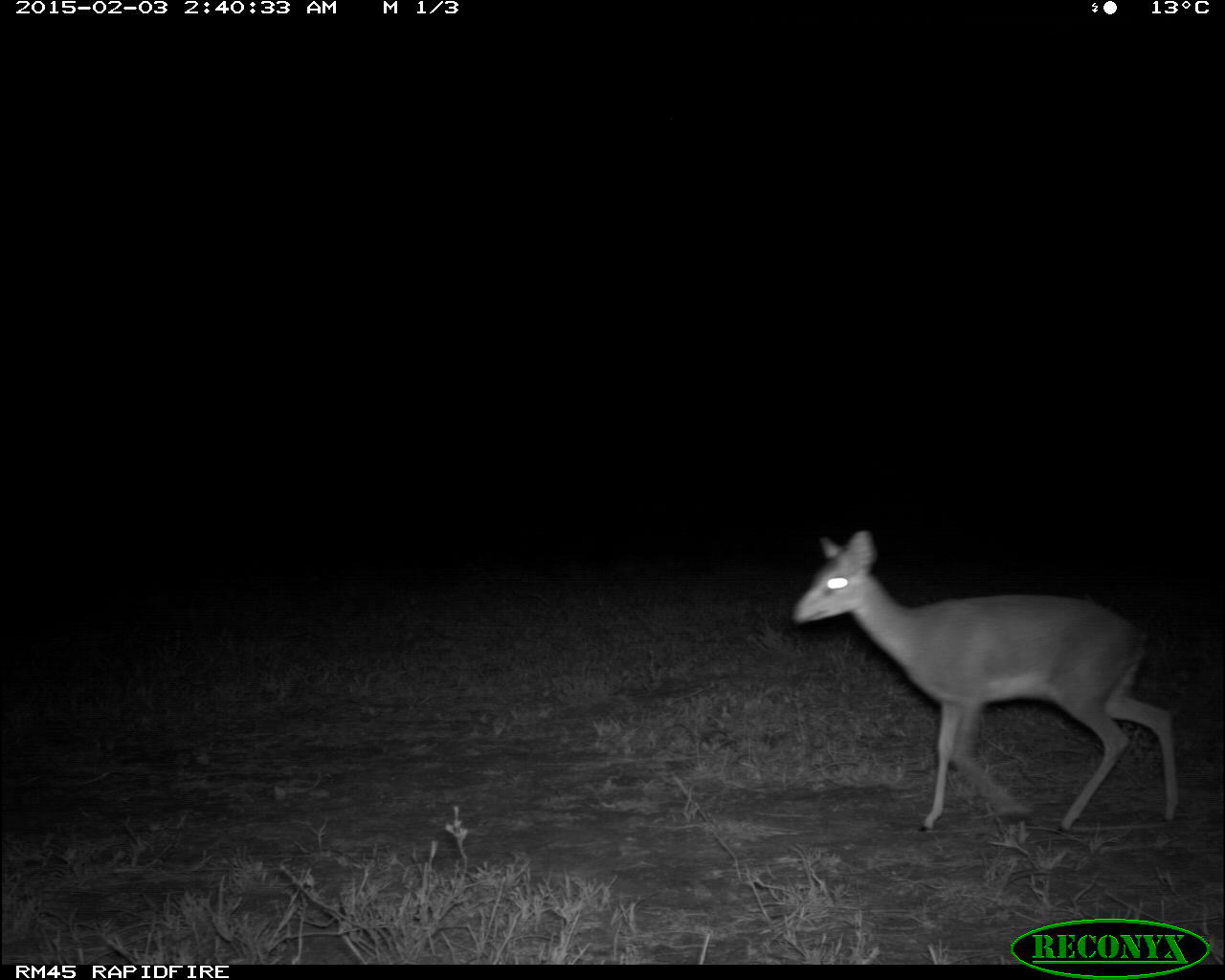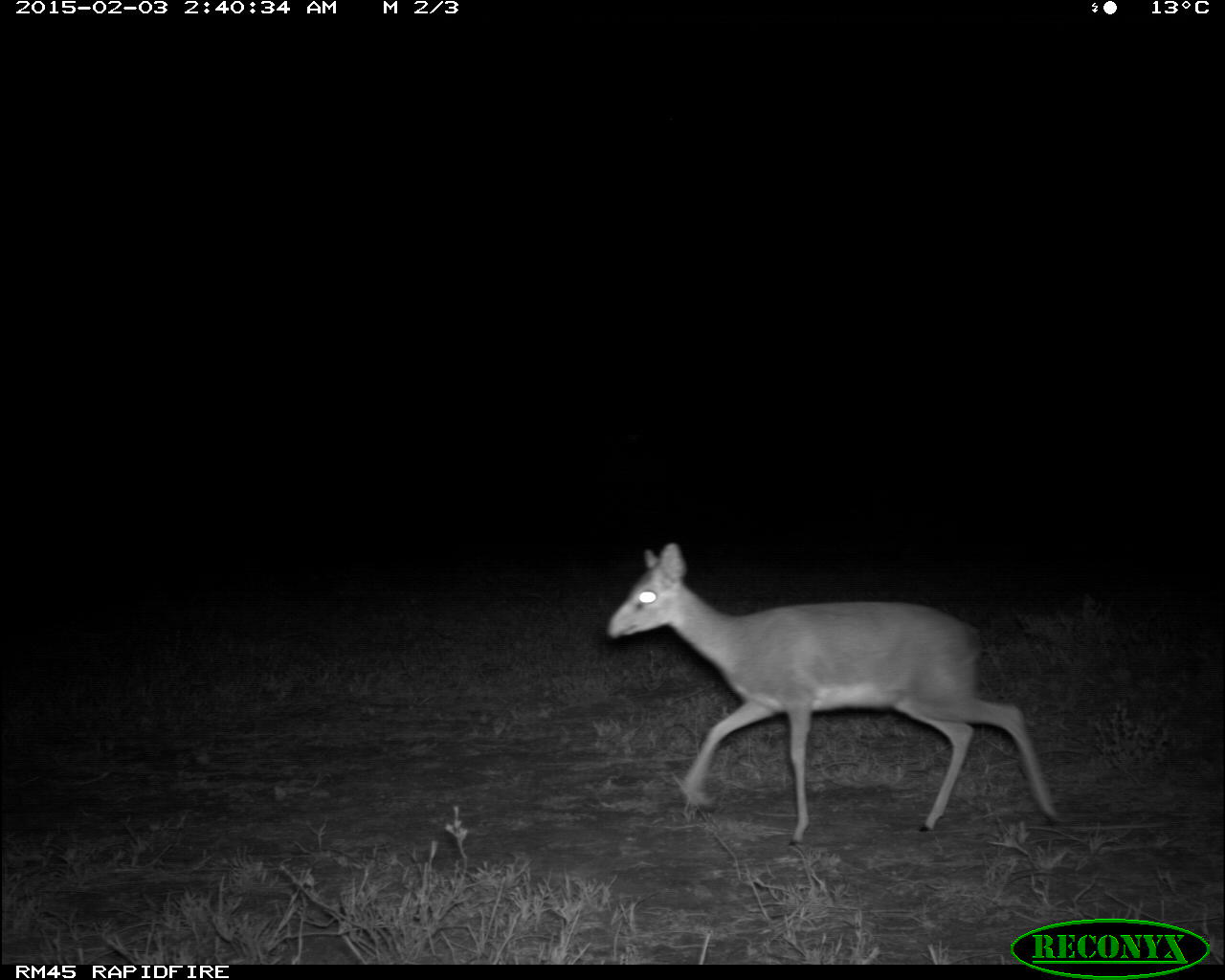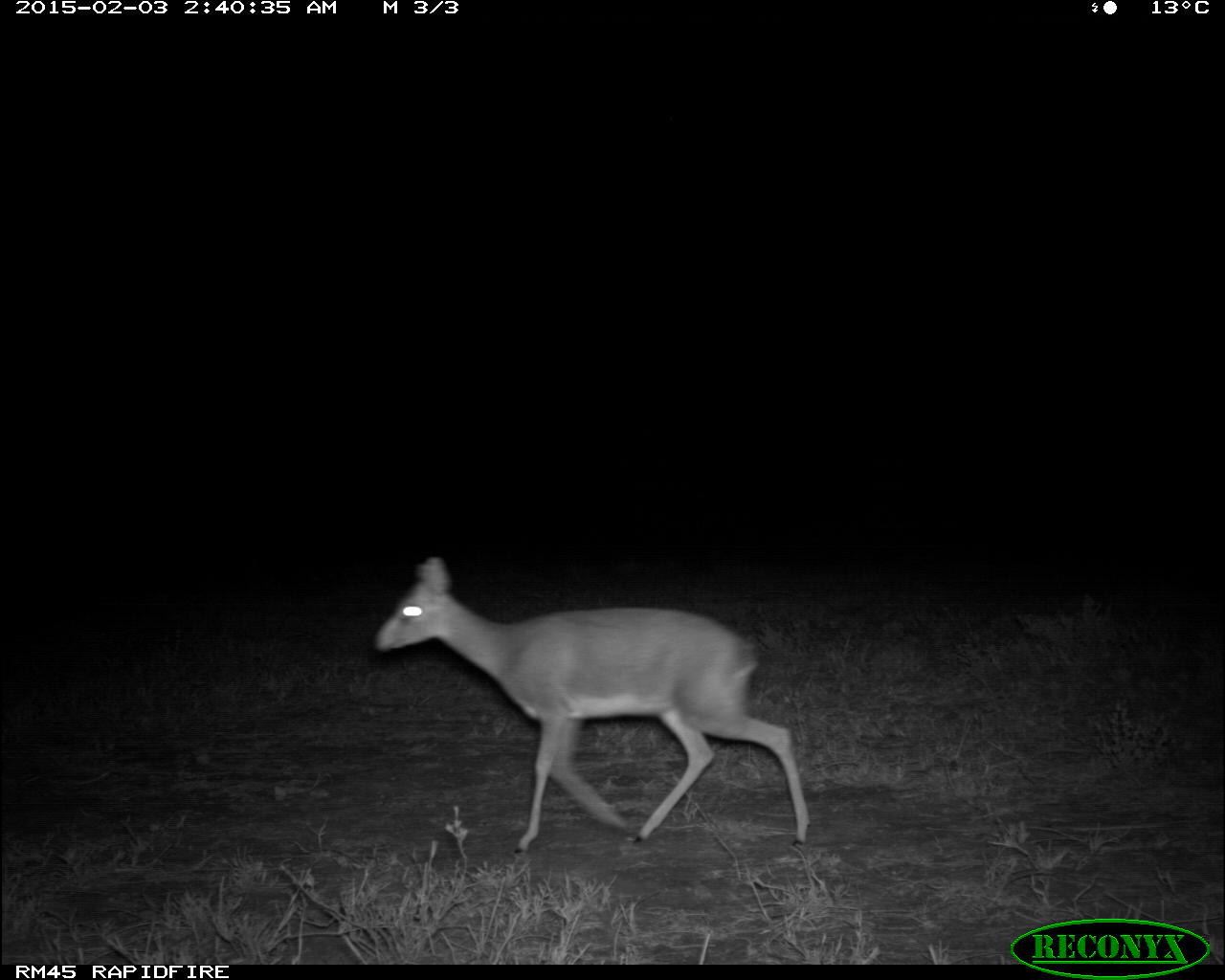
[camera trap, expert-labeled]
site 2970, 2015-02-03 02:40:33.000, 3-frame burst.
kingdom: Animalia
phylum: Chordata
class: Mammalia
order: Artiodactyla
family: Bovidae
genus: Madoqua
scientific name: Madoqua guentheri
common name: günther's dik-dik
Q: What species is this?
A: Madoqua guentheri (günther's dik-dik).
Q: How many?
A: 1.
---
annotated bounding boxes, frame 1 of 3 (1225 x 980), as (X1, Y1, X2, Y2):
madoqua guentheri: (795, 533, 1182, 829)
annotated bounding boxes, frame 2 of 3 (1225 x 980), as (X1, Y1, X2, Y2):
madoqua guentheri: (606, 544, 1060, 844)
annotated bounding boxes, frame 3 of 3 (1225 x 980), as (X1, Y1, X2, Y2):
madoqua guentheri: (369, 554, 812, 857)